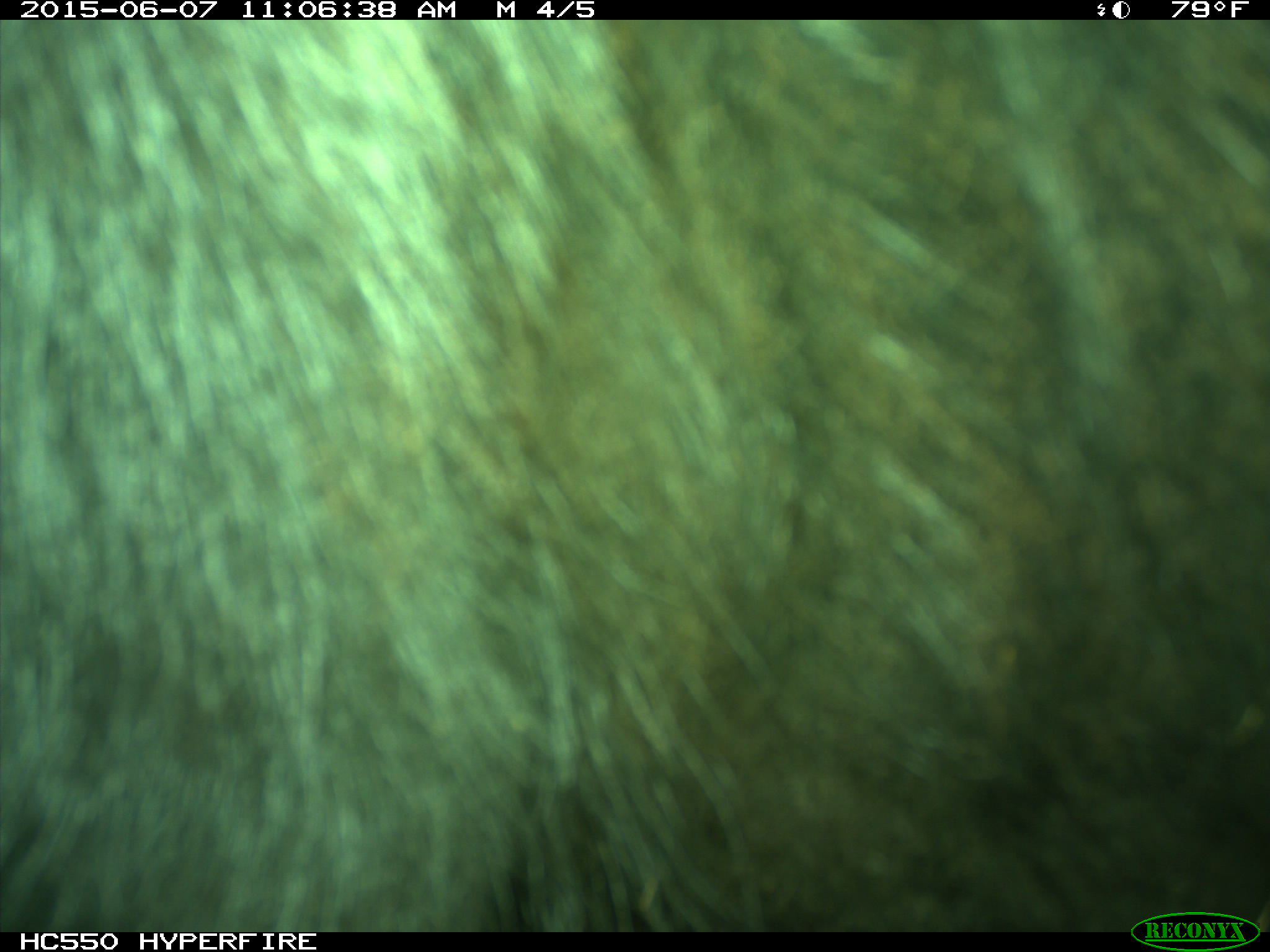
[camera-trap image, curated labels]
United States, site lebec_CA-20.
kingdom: Animalia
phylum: Chordata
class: Mammalia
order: Artiodactyla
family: Bovidae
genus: Bos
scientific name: Bos taurus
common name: domestic cow